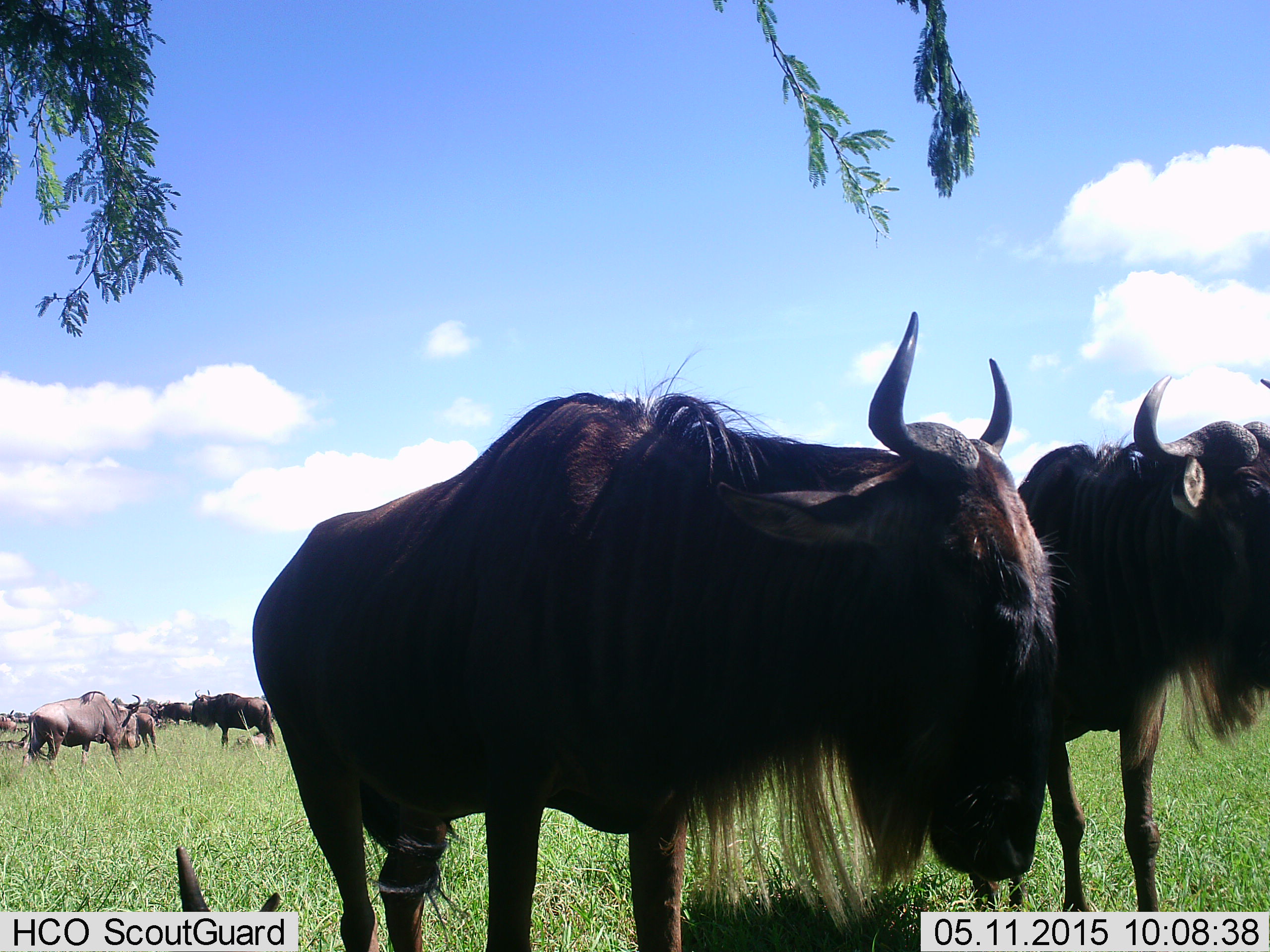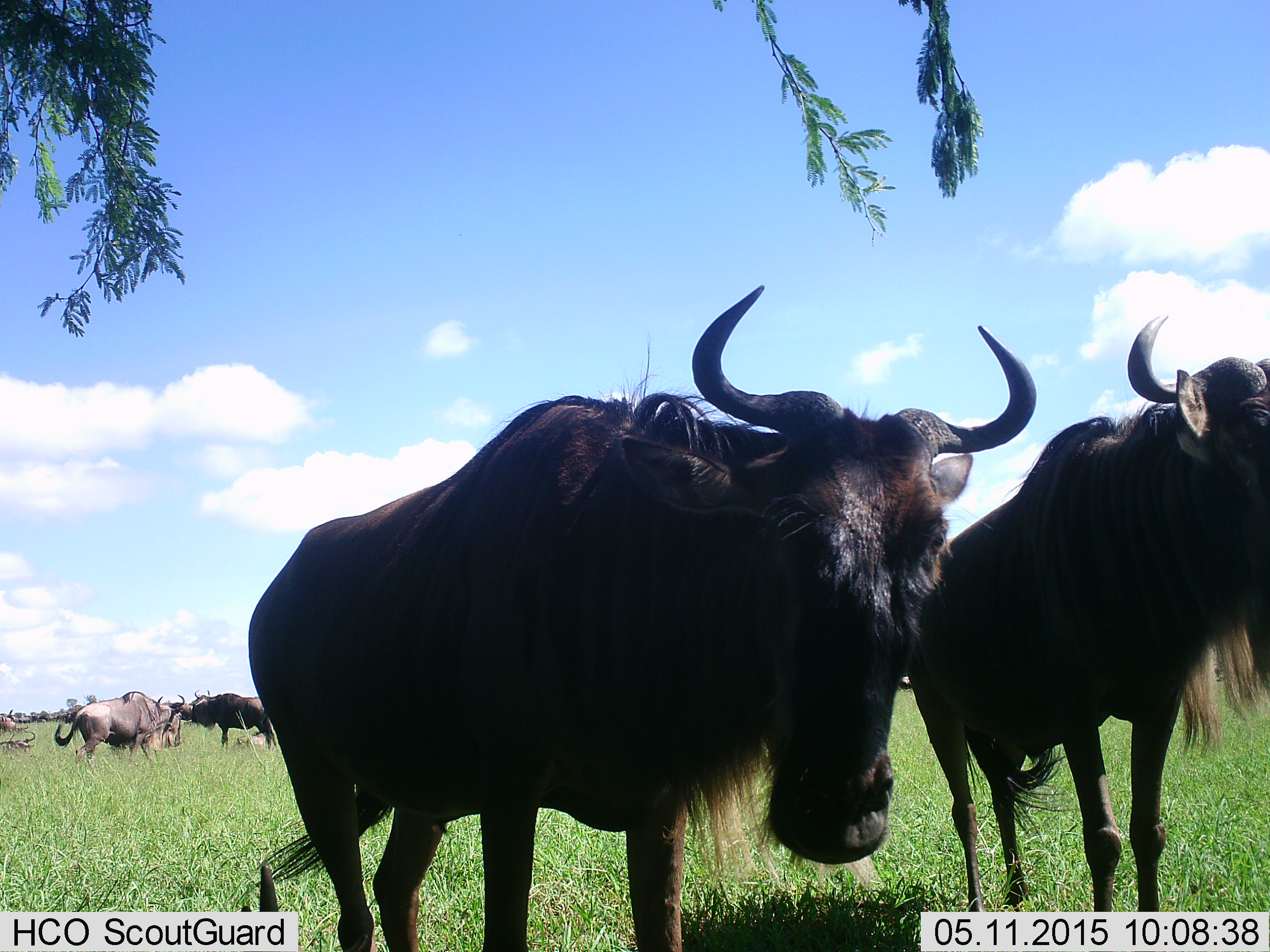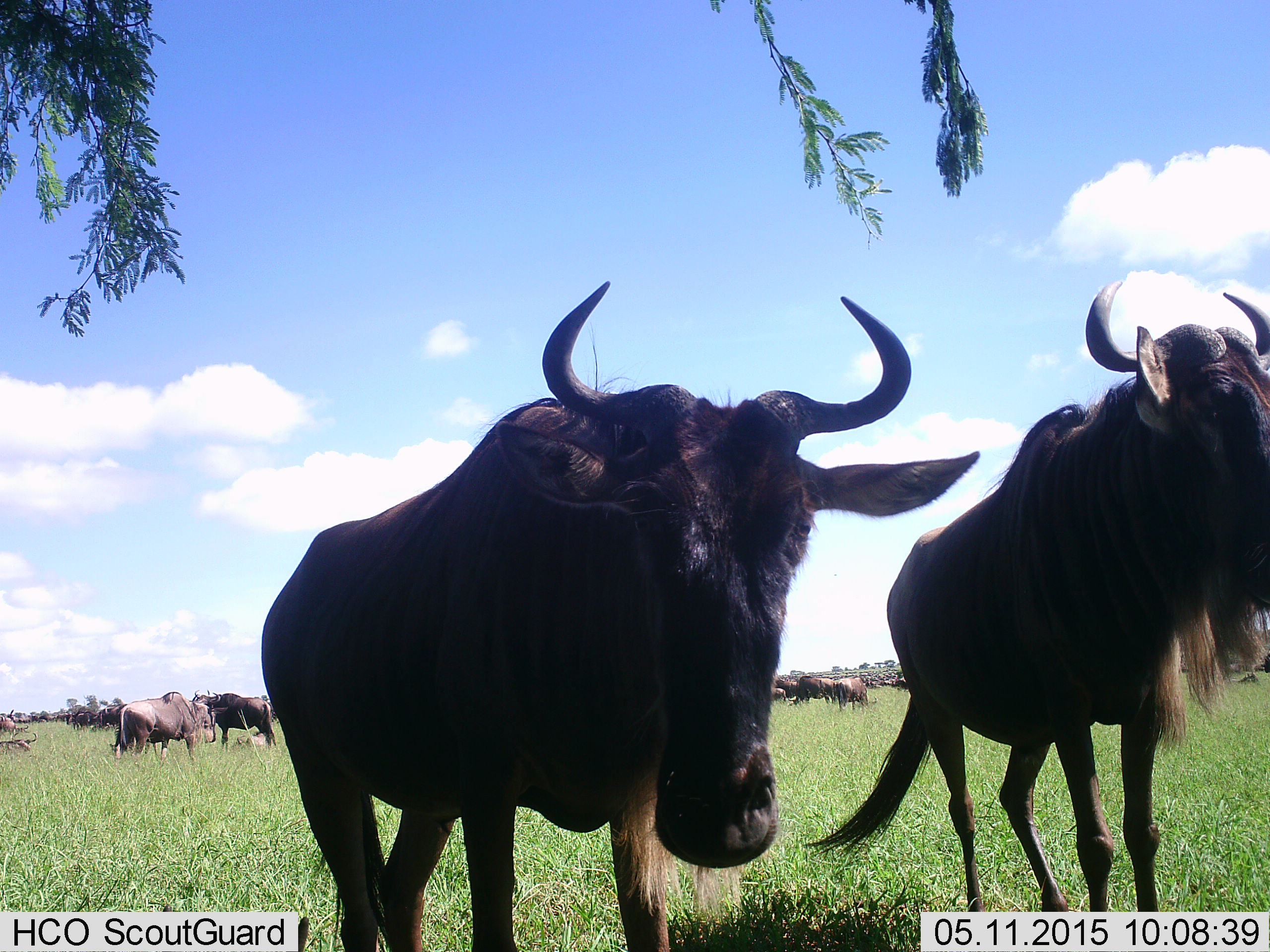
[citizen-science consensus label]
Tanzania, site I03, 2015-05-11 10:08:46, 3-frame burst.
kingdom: Animalia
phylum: Chordata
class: Mammalia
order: Artiodactyla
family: Bovidae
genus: Connochaetes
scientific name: Connochaetes taurinus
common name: blue wildebeest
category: wildebeest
Wildebeest (blue wildebeest) (Connochaetes taurinus), count 10. Behavior (volunteer vote fractions): standing 70%, resting 30%, moving 50%, interacting 10%. Young present (vote fraction): 10%. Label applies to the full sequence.